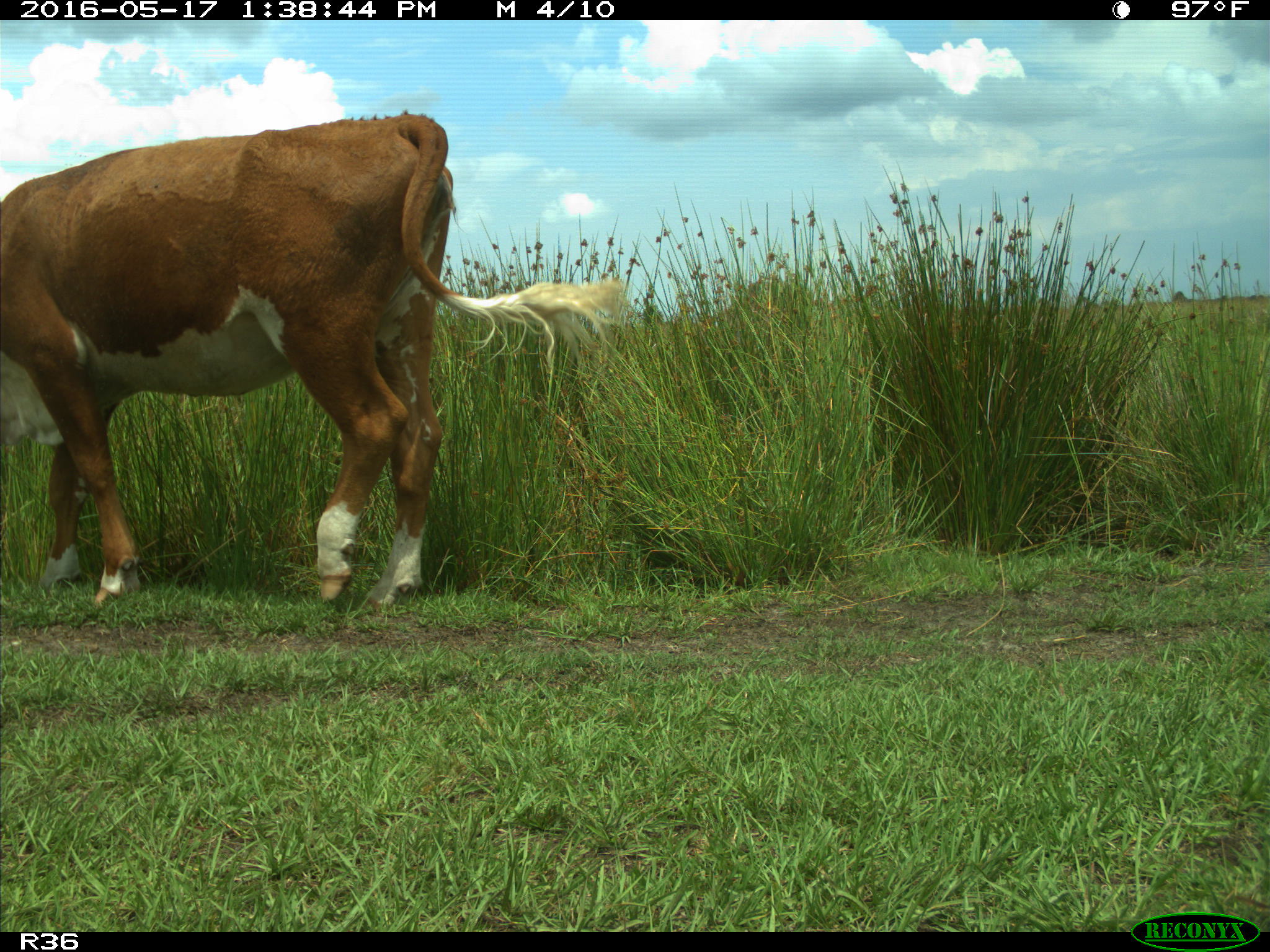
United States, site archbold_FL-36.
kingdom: Animalia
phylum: Chordata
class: Mammalia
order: Artiodactyla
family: Bovidae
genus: Bos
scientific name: Bos taurus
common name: domestic cow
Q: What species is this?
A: Bos taurus (domestic cow).